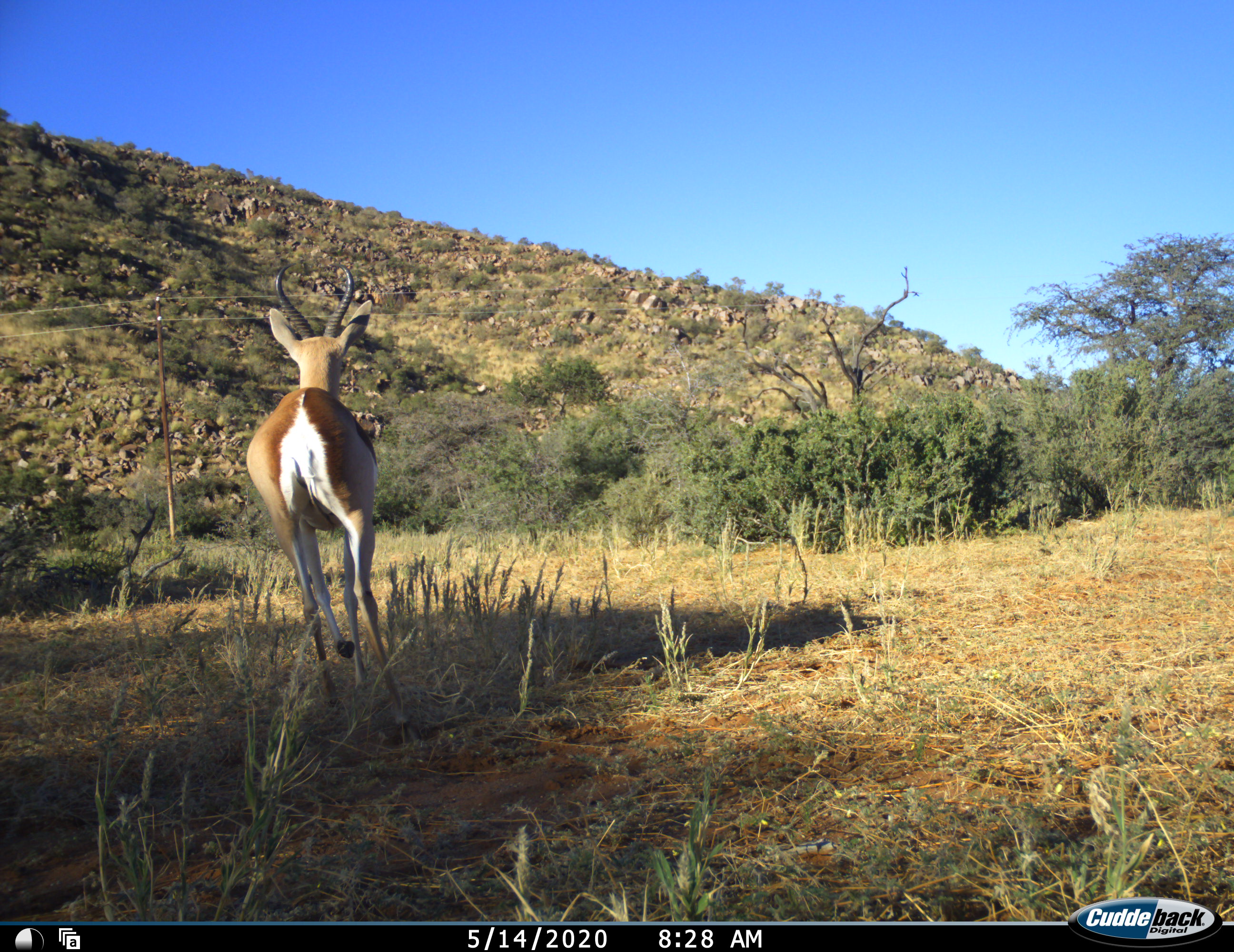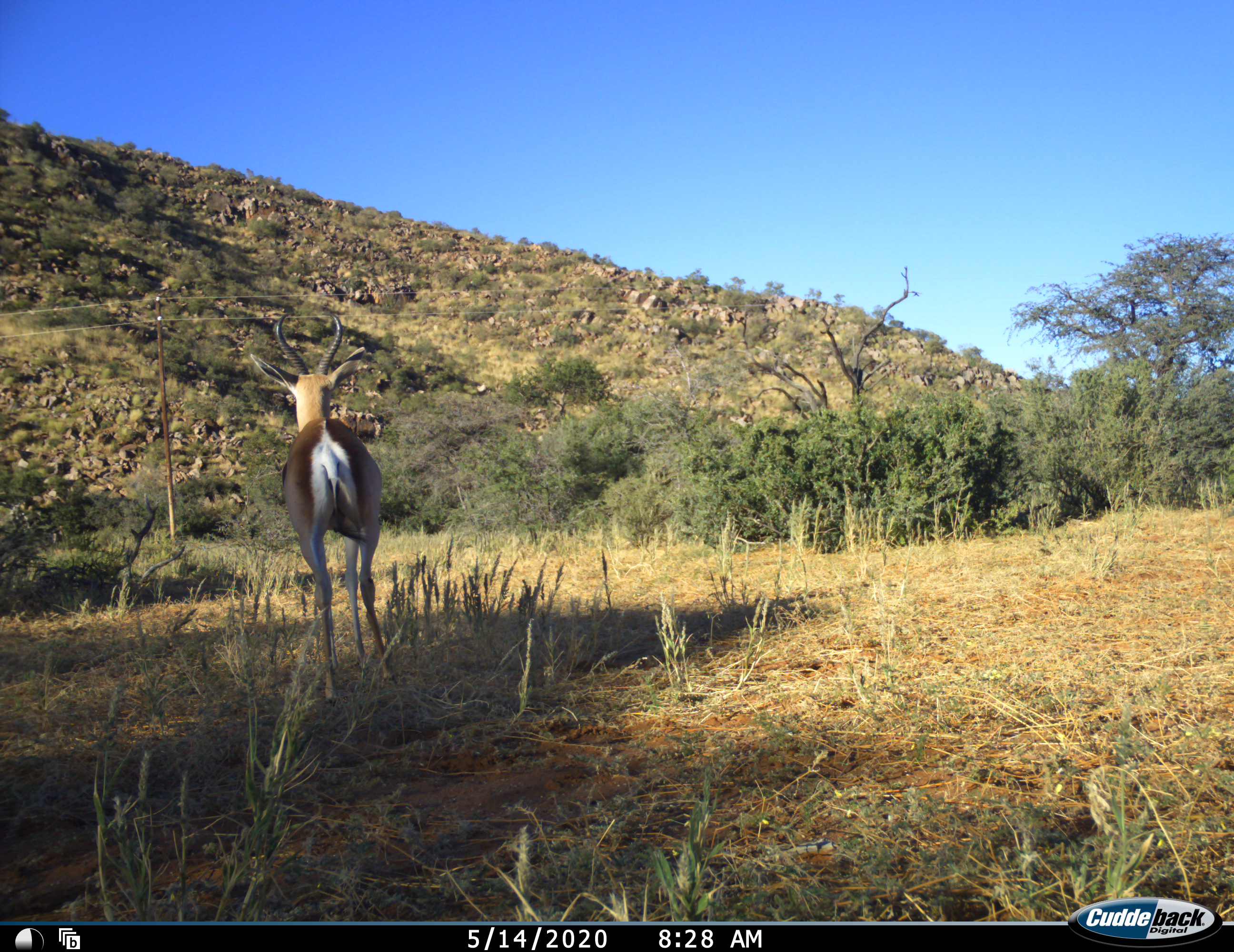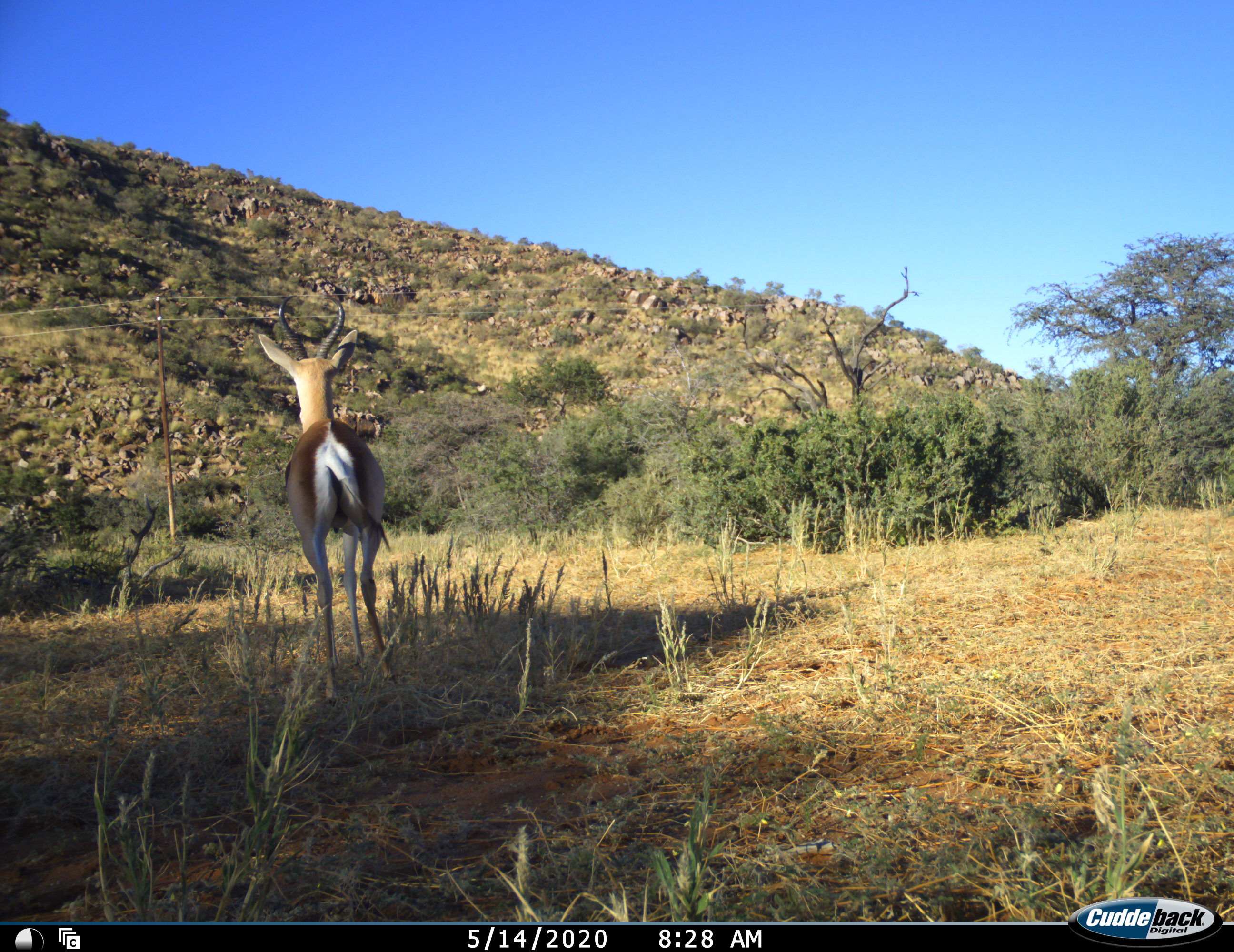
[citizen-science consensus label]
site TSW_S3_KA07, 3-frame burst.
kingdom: Animalia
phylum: Chordata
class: Mammalia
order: Artiodactyla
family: Bovidae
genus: Antidorcas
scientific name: Antidorcas marsupialis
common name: springbok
Springbok (Antidorcas marsupialis), count 1. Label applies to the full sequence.